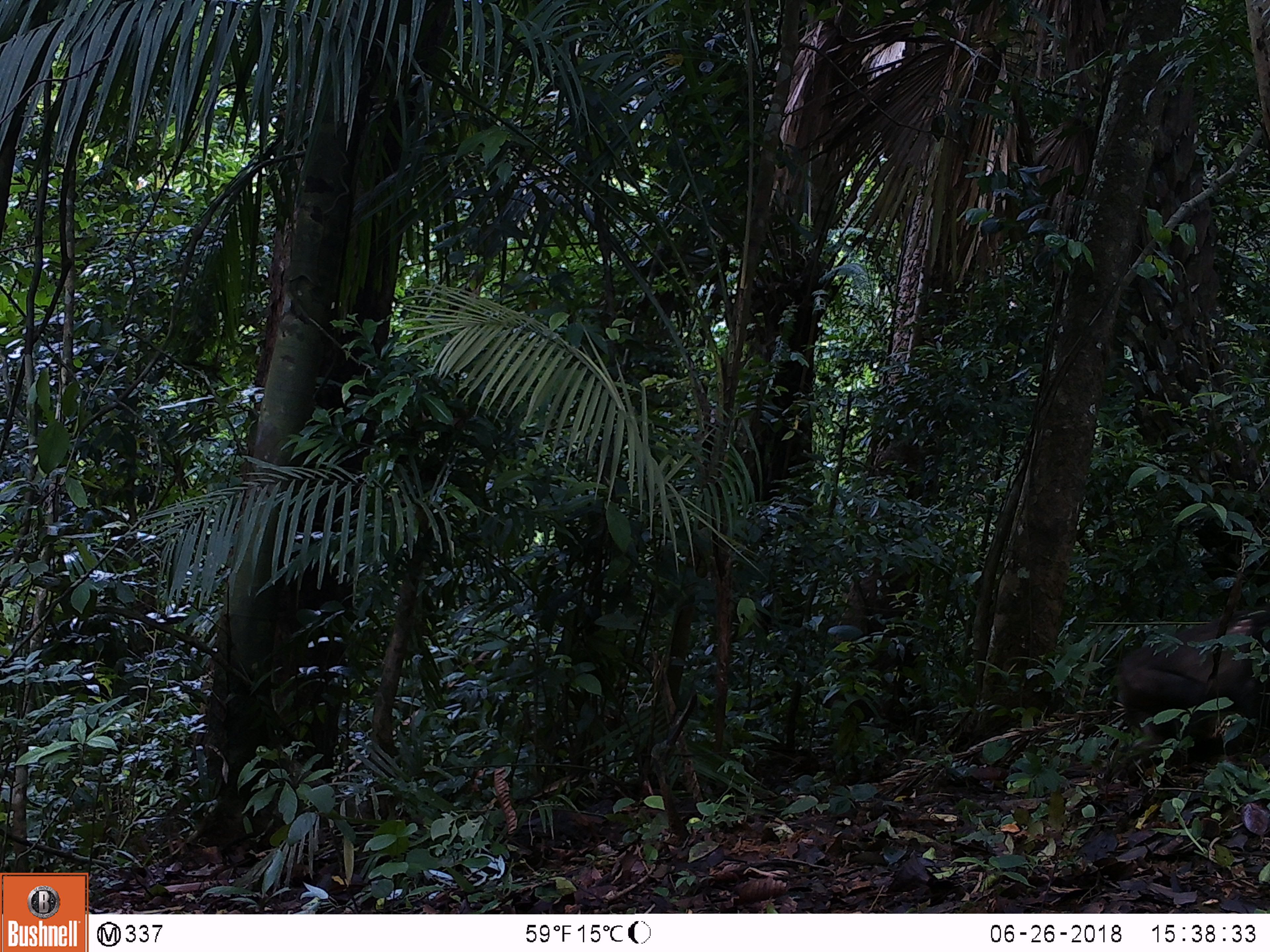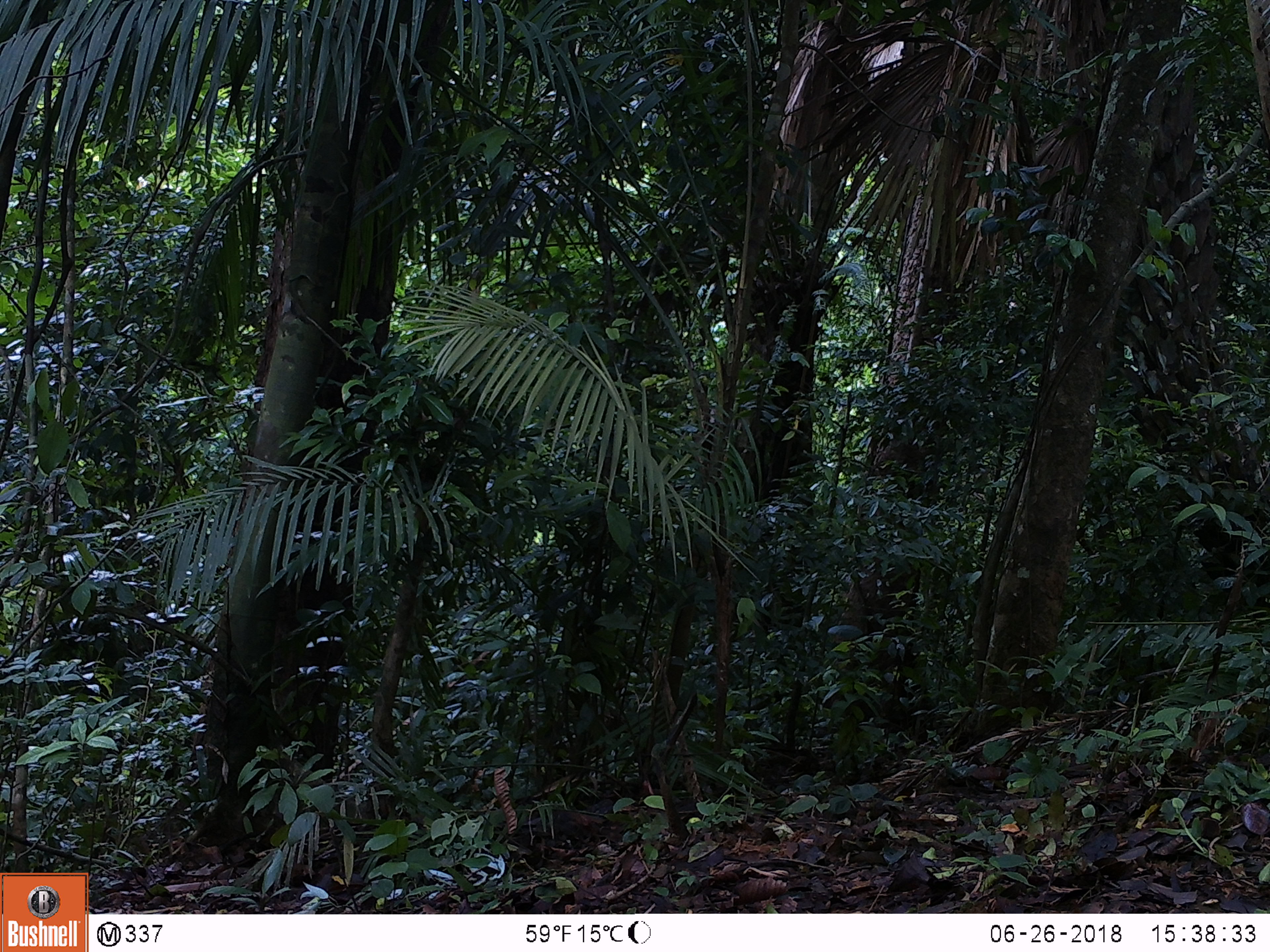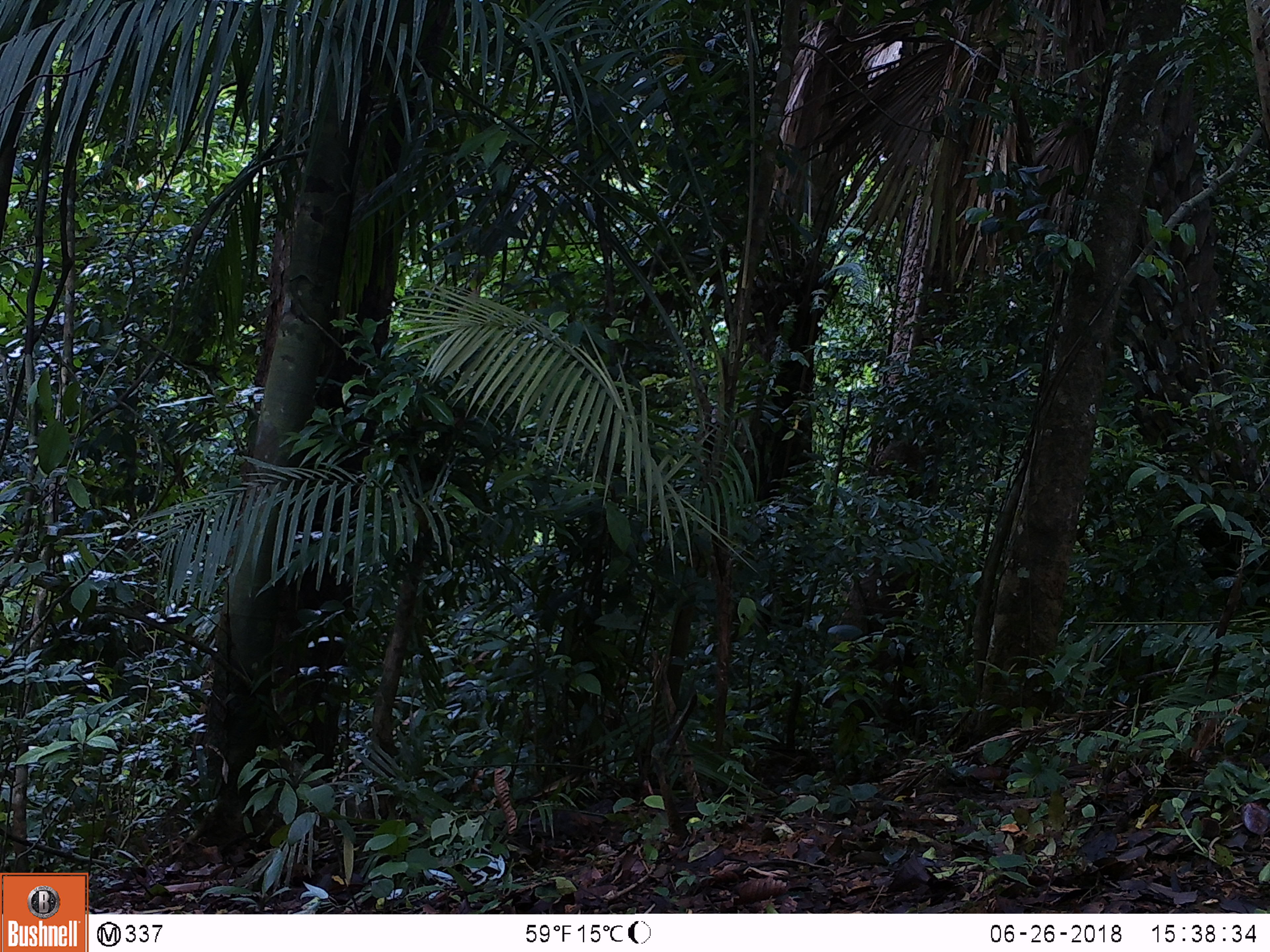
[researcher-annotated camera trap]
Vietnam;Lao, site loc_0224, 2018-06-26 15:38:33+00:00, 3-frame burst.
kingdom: Animalia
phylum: Chordata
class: Mammalia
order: Primates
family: Cercopithecidae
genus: Macaca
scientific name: Macaca arctoides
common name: stump-tailed macaque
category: stump tailed macaque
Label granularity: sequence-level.